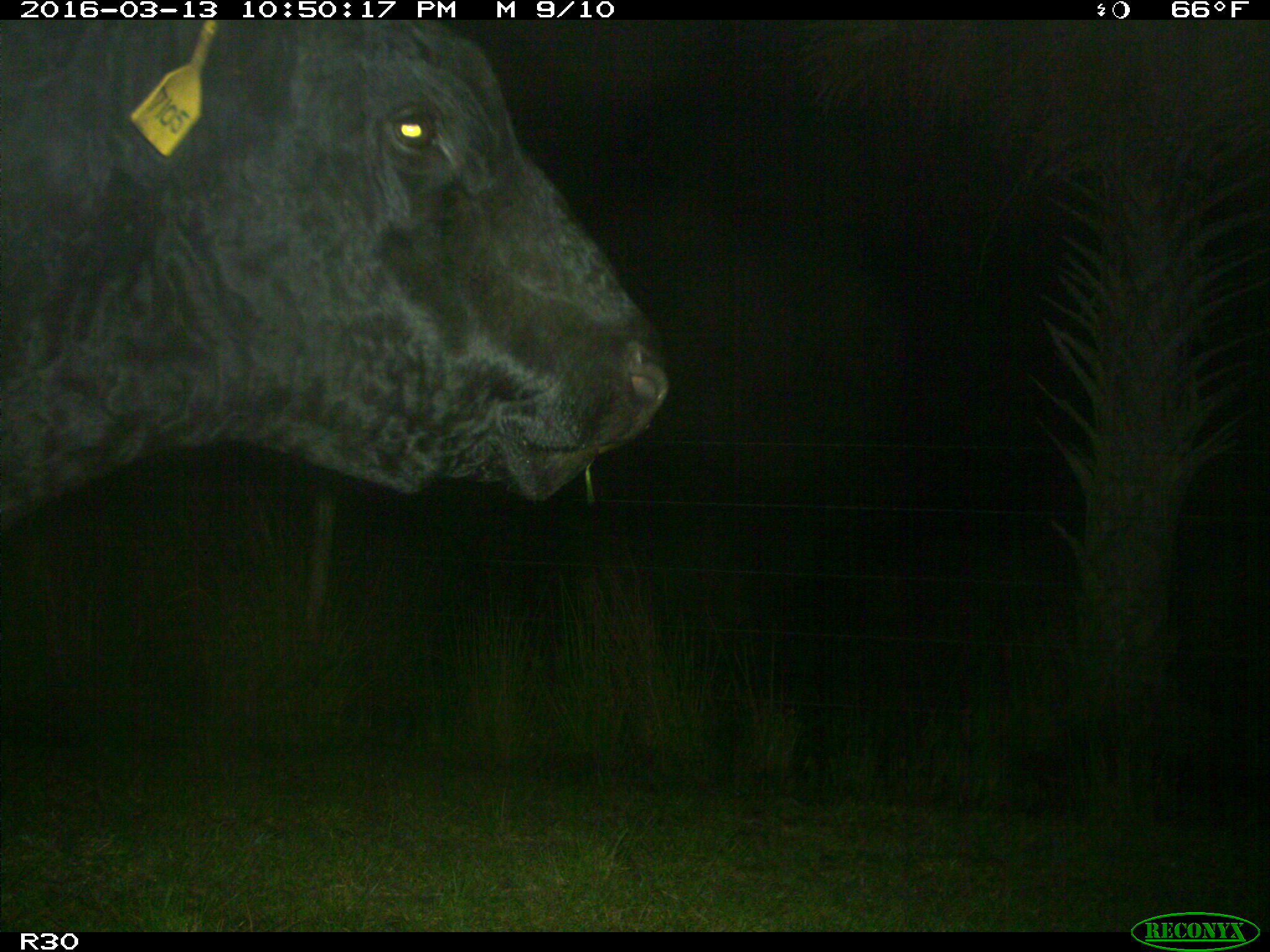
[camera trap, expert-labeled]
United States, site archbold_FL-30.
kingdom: Animalia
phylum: Chordata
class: Mammalia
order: Artiodactyla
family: Bovidae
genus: Bos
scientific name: Bos taurus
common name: domestic cow